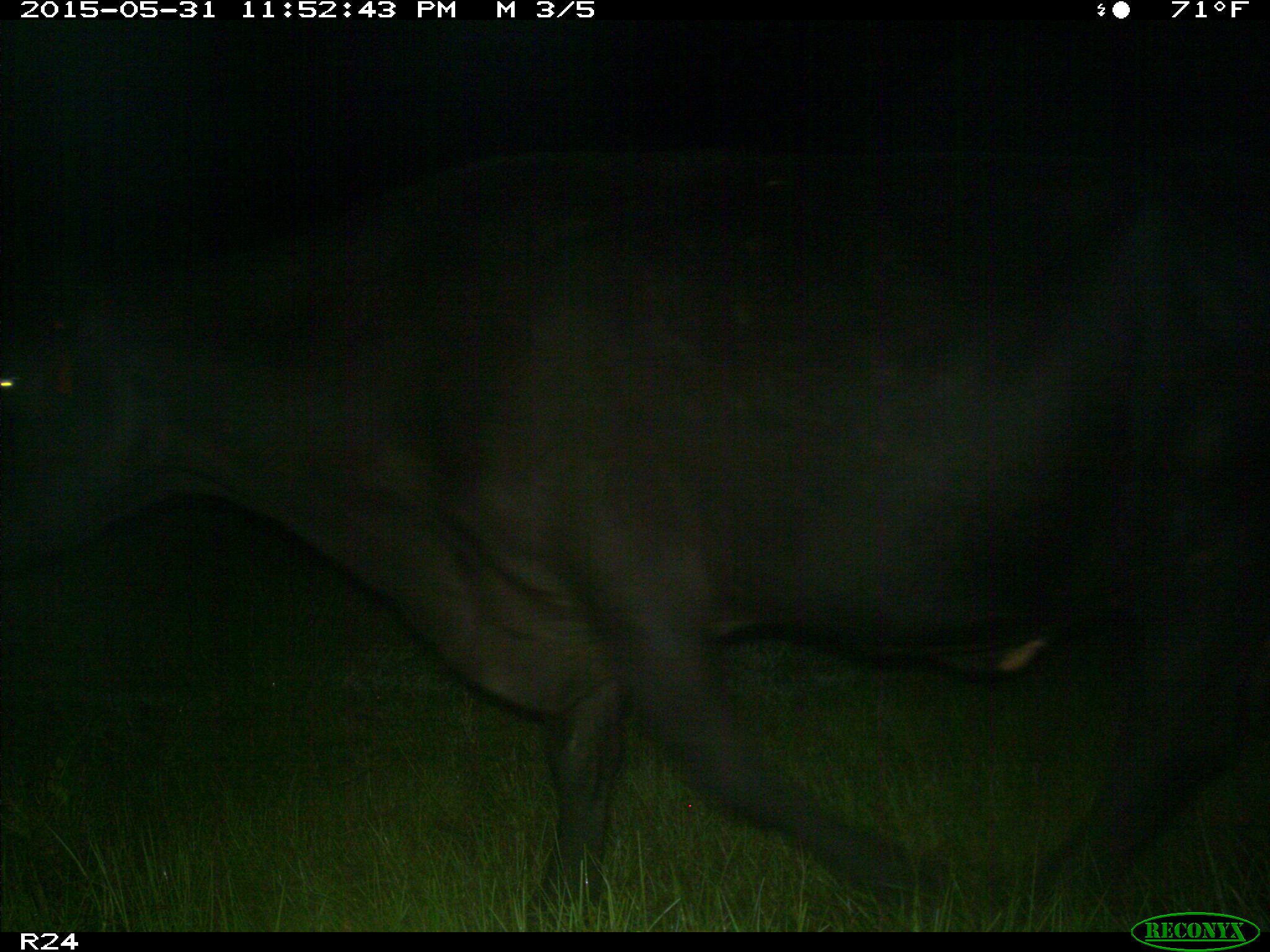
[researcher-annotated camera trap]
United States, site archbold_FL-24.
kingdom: Animalia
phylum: Chordata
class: Mammalia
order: Artiodactyla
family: Bovidae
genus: Bos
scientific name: Bos taurus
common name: domestic cow